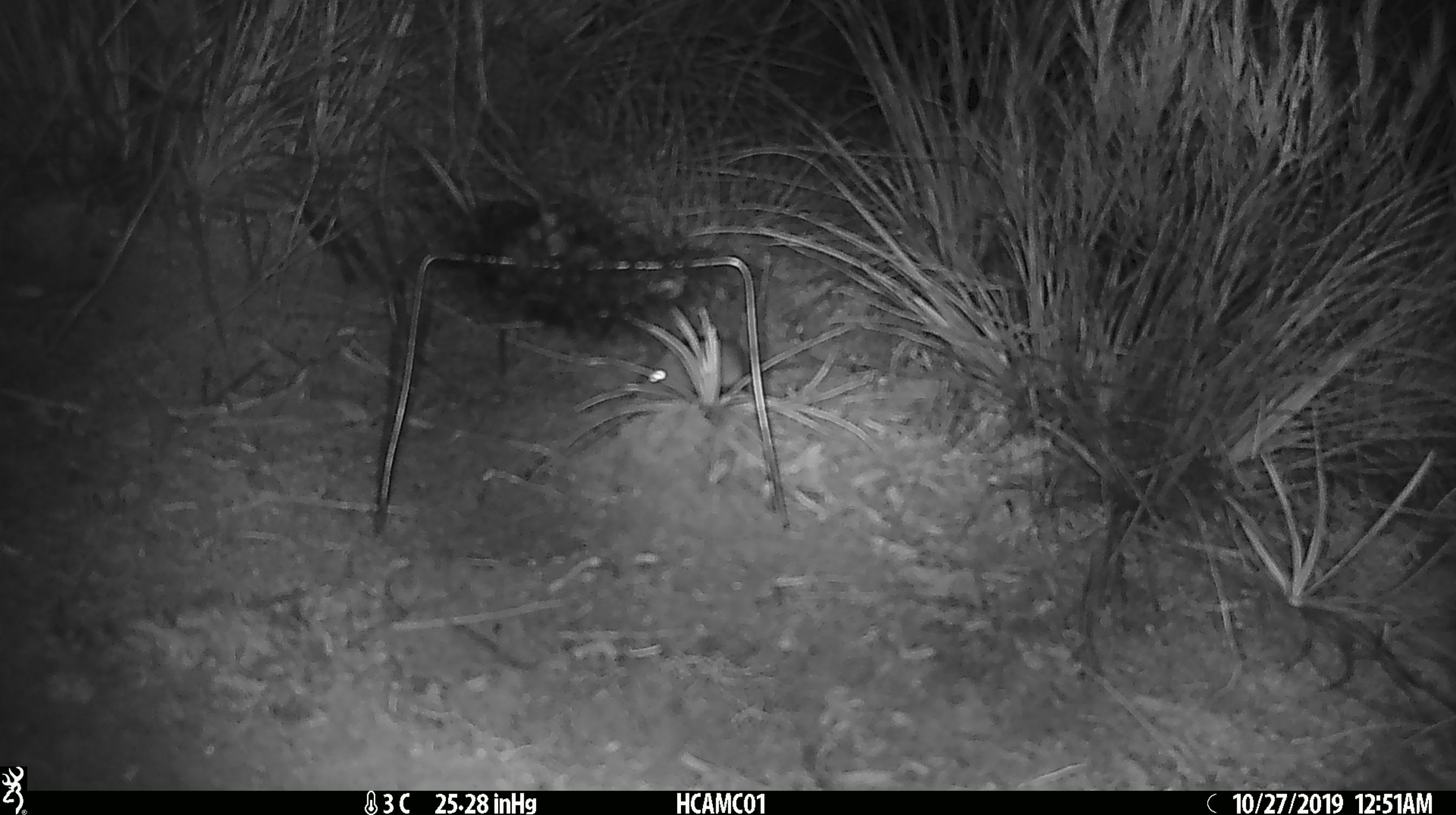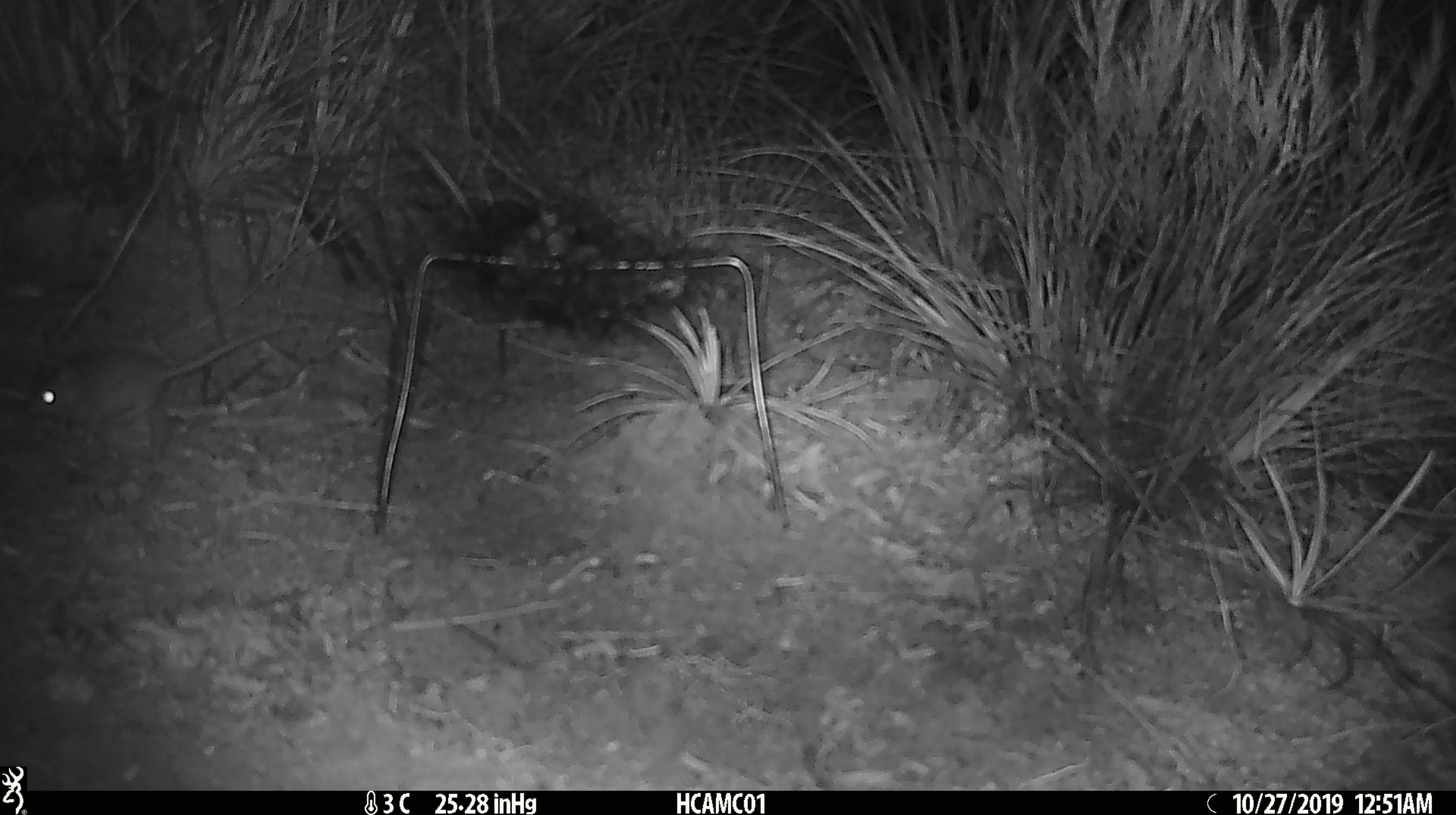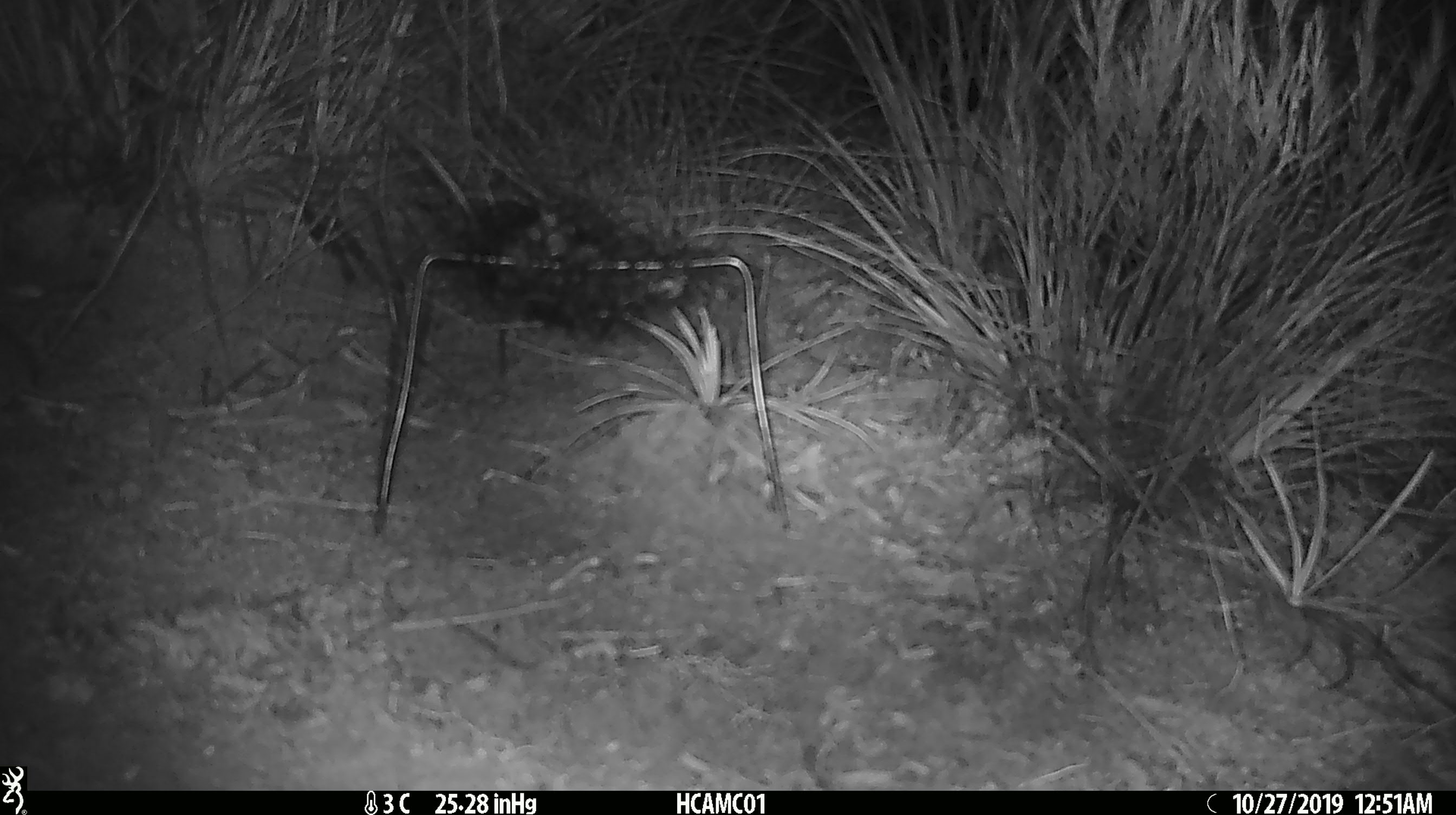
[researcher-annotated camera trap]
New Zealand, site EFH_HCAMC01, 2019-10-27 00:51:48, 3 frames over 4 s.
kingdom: Animalia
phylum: Chordata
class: Mammalia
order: Rodentia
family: Muridae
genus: Mus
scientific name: Mus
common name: mouse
Mouse (Mus).